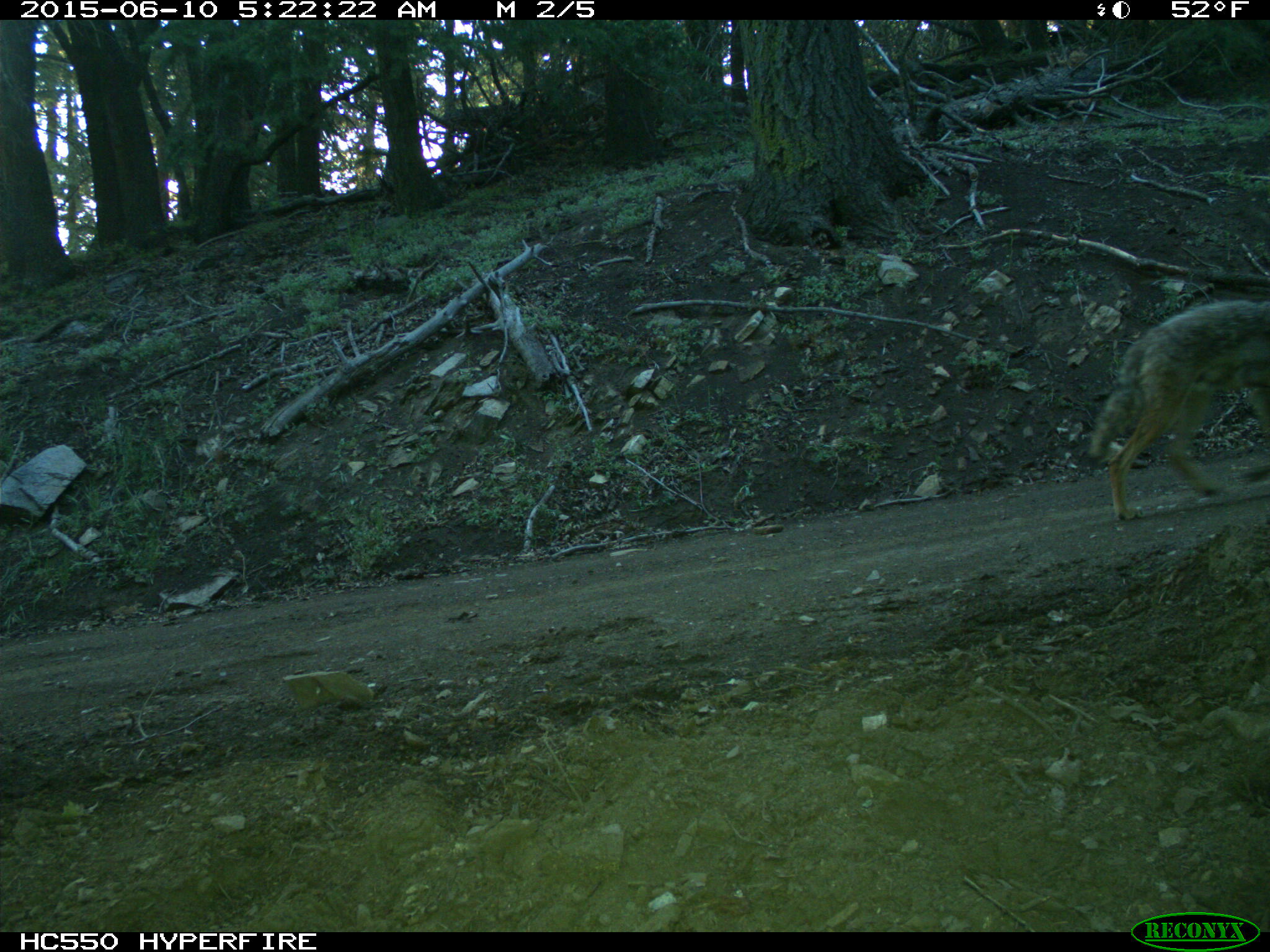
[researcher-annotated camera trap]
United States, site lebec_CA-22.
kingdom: Animalia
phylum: Chordata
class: Mammalia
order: Carnivora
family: Canidae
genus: Canis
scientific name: Canis latrans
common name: coyote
Canis latrans (coyote).